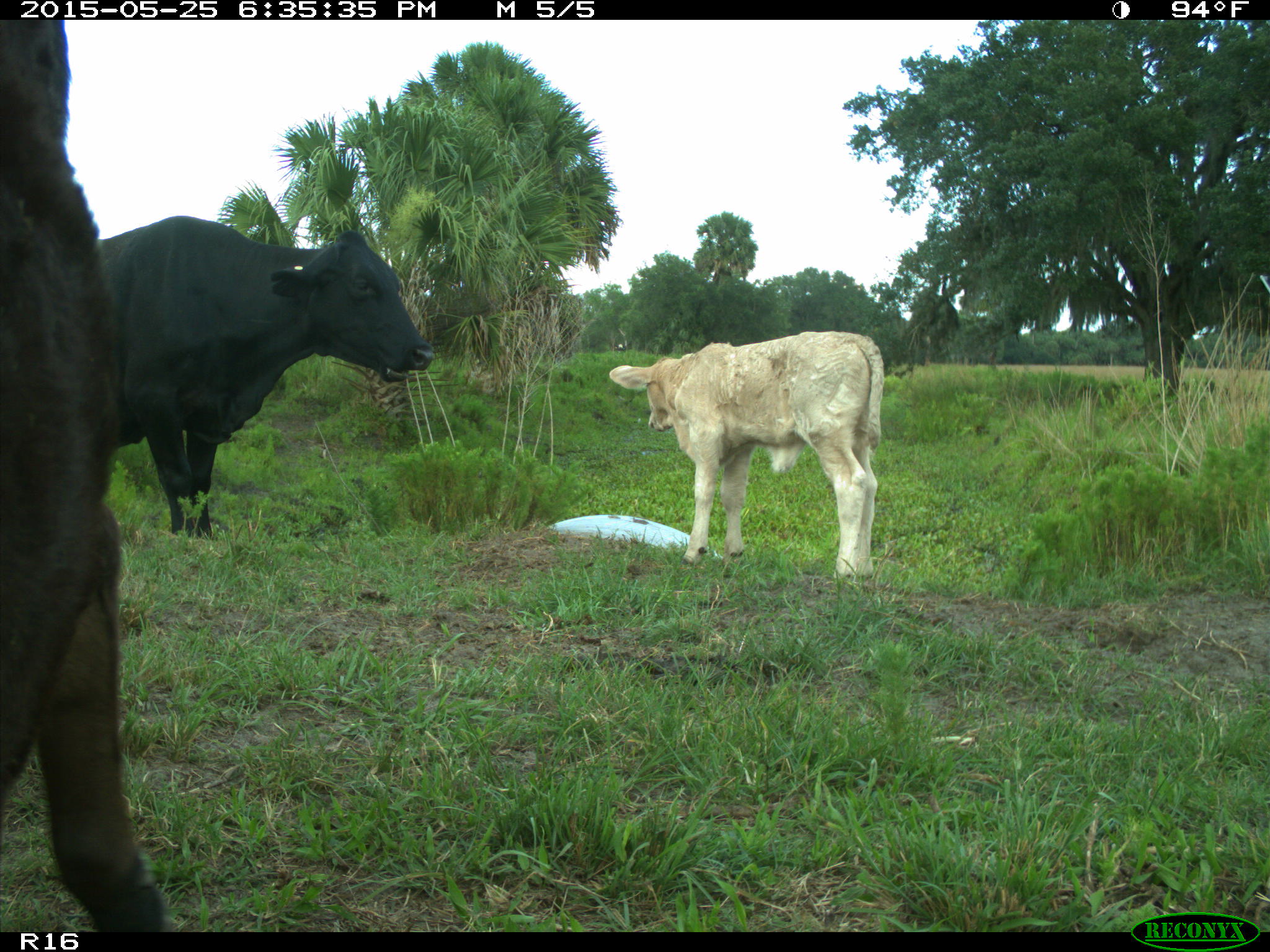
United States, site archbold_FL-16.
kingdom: Animalia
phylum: Chordata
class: Mammalia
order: Artiodactyla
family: Bovidae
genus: Bos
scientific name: Bos taurus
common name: domestic cow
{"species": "Bos taurus (domestic cow)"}